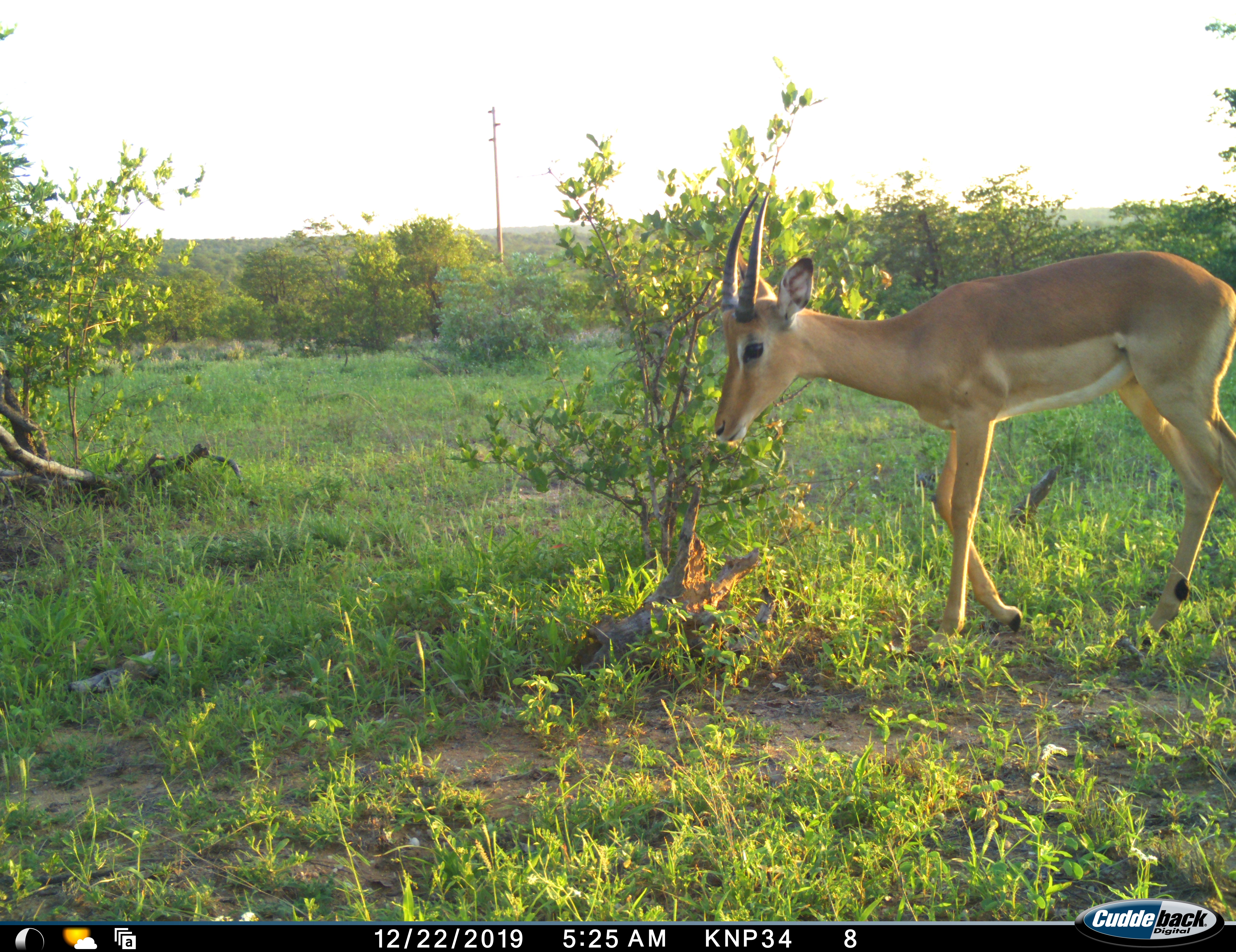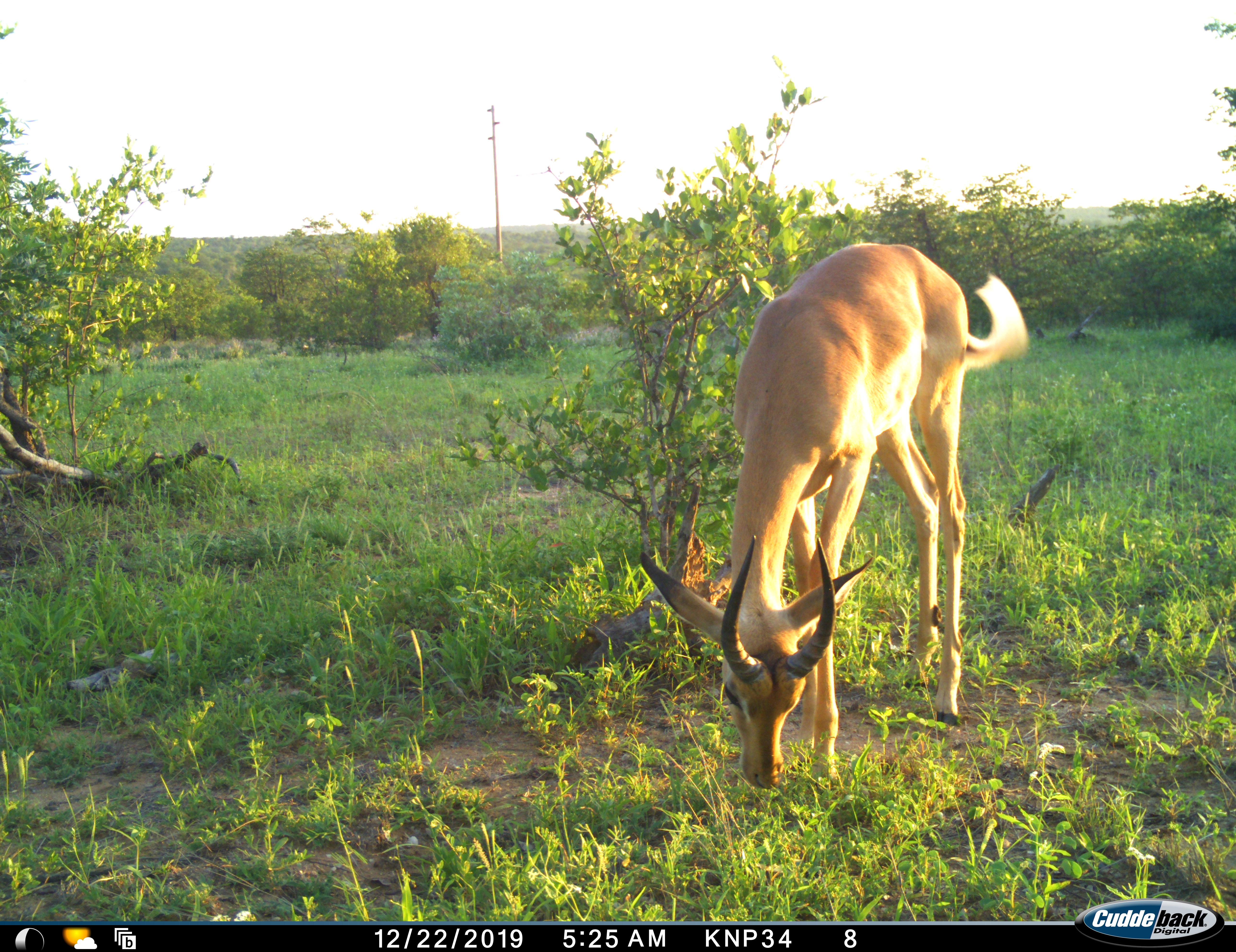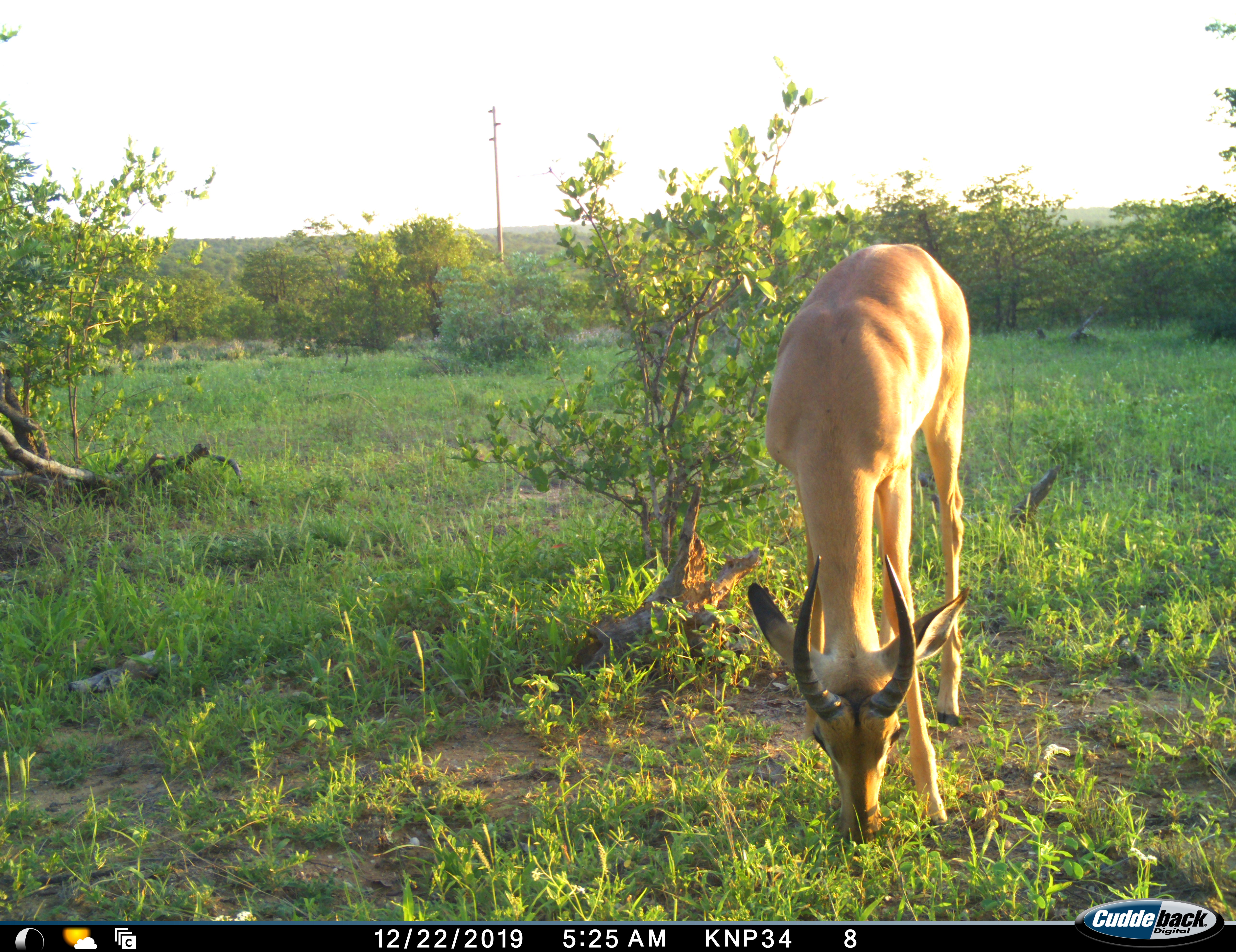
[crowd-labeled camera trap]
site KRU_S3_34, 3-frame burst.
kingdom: Animalia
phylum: Chordata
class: Mammalia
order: Artiodactyla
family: Bovidae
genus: Aepyceros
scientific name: Aepyceros melampus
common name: impala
Impala (Aepyceros melampus), count 1. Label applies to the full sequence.